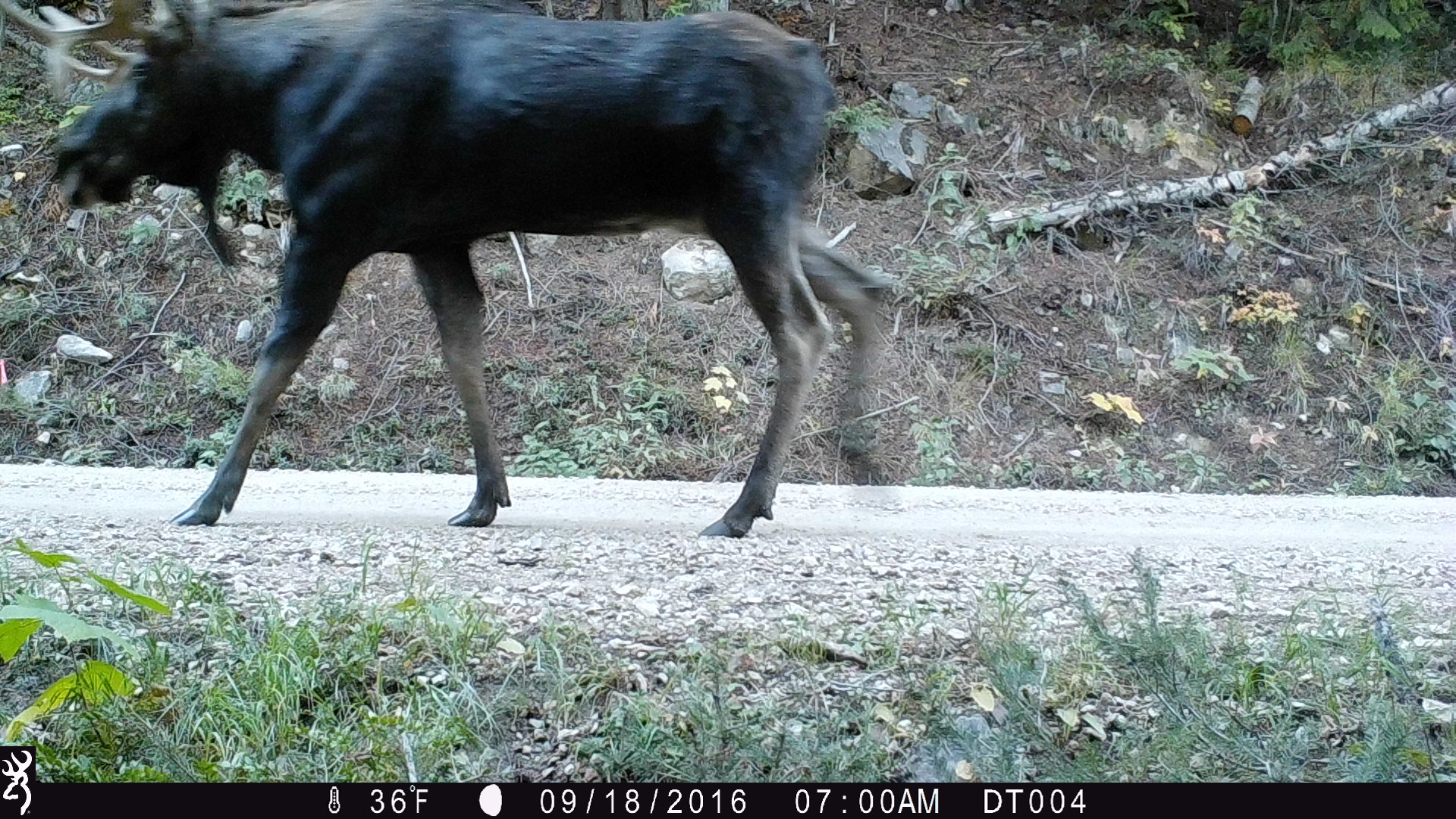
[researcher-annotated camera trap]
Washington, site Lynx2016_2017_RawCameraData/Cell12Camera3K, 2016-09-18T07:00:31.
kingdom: Animalia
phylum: Chordata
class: Mammalia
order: Artiodactyla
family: Cervidae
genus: Alces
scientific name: Alces alces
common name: moose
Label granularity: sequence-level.